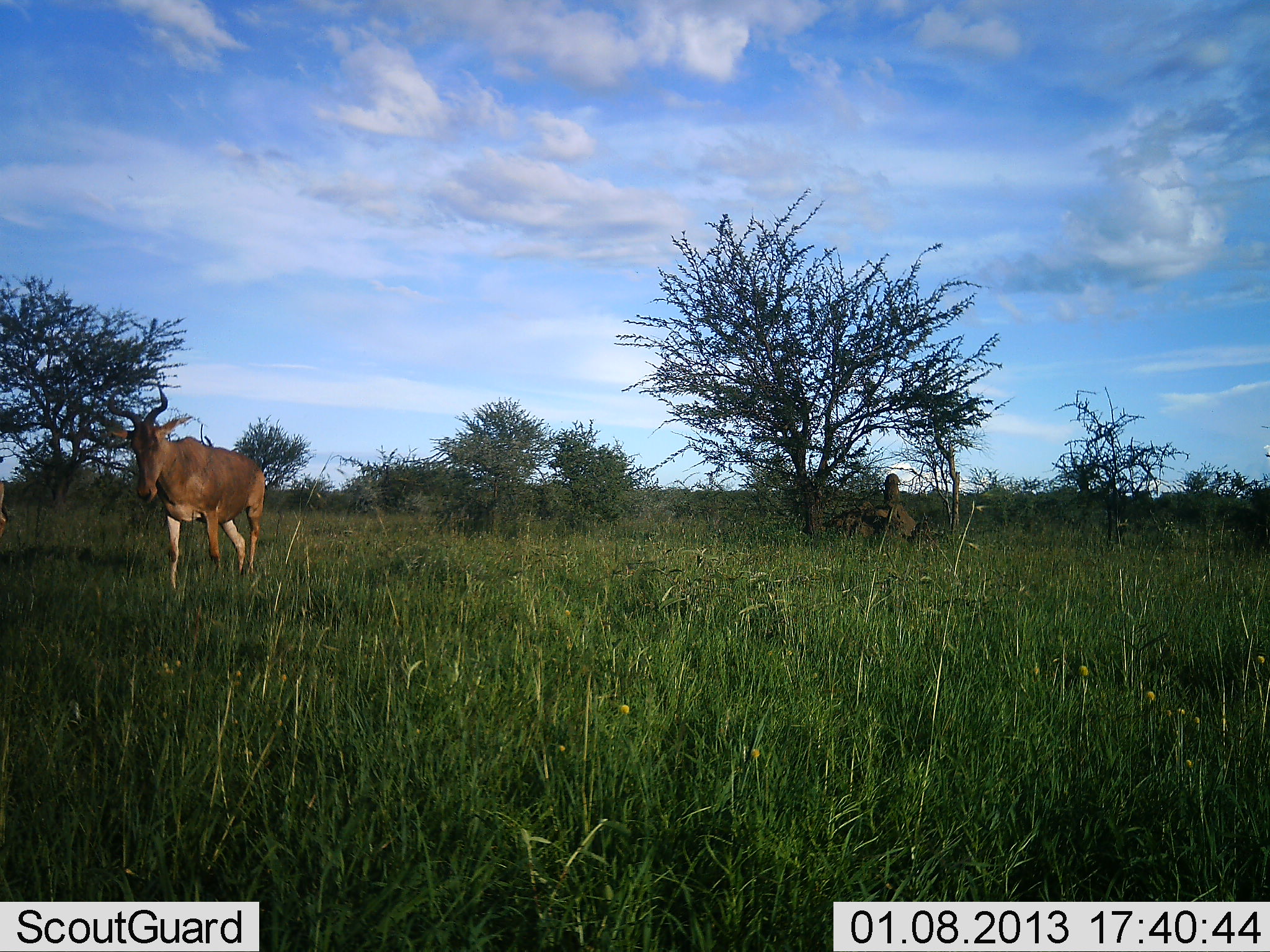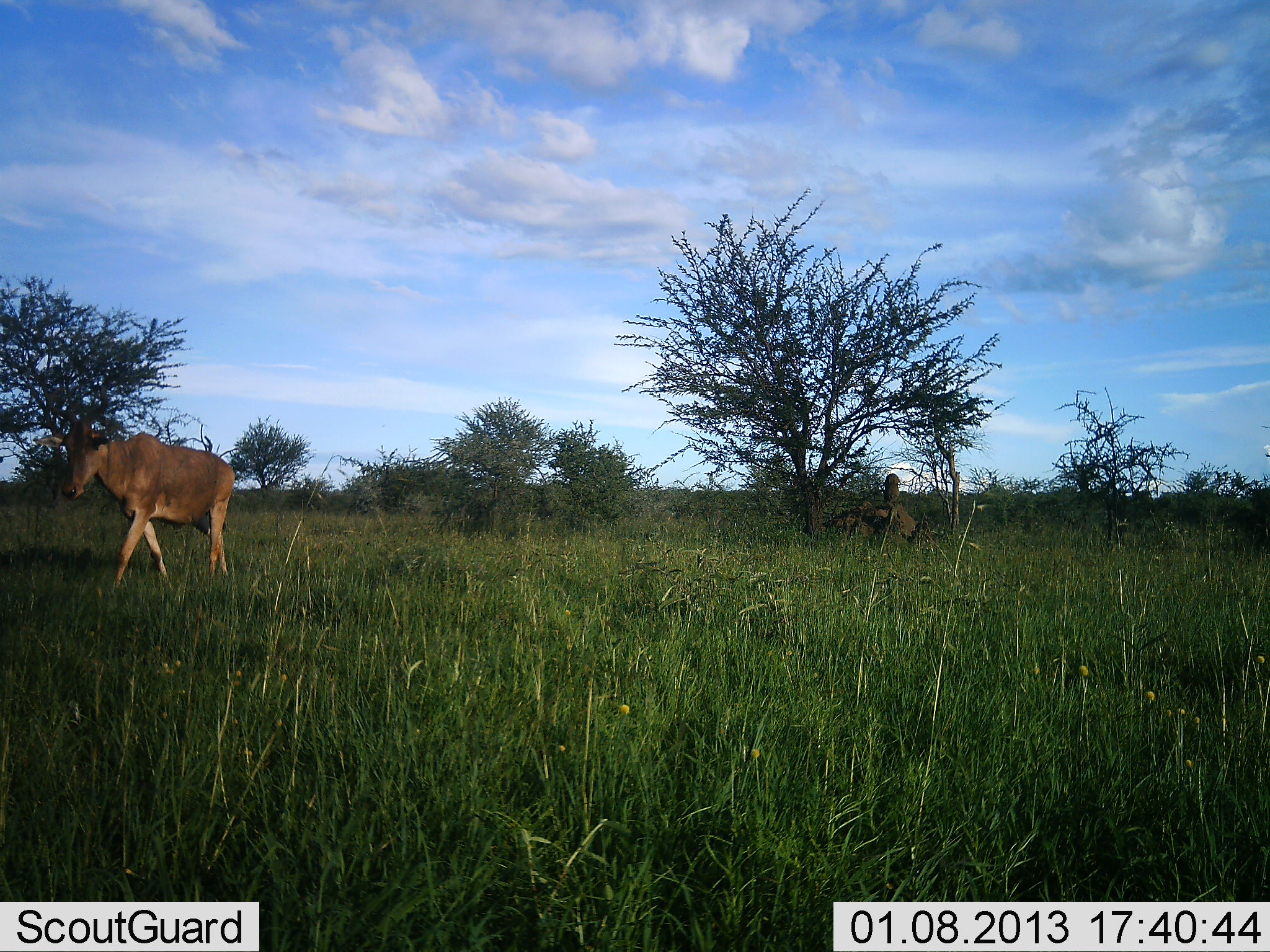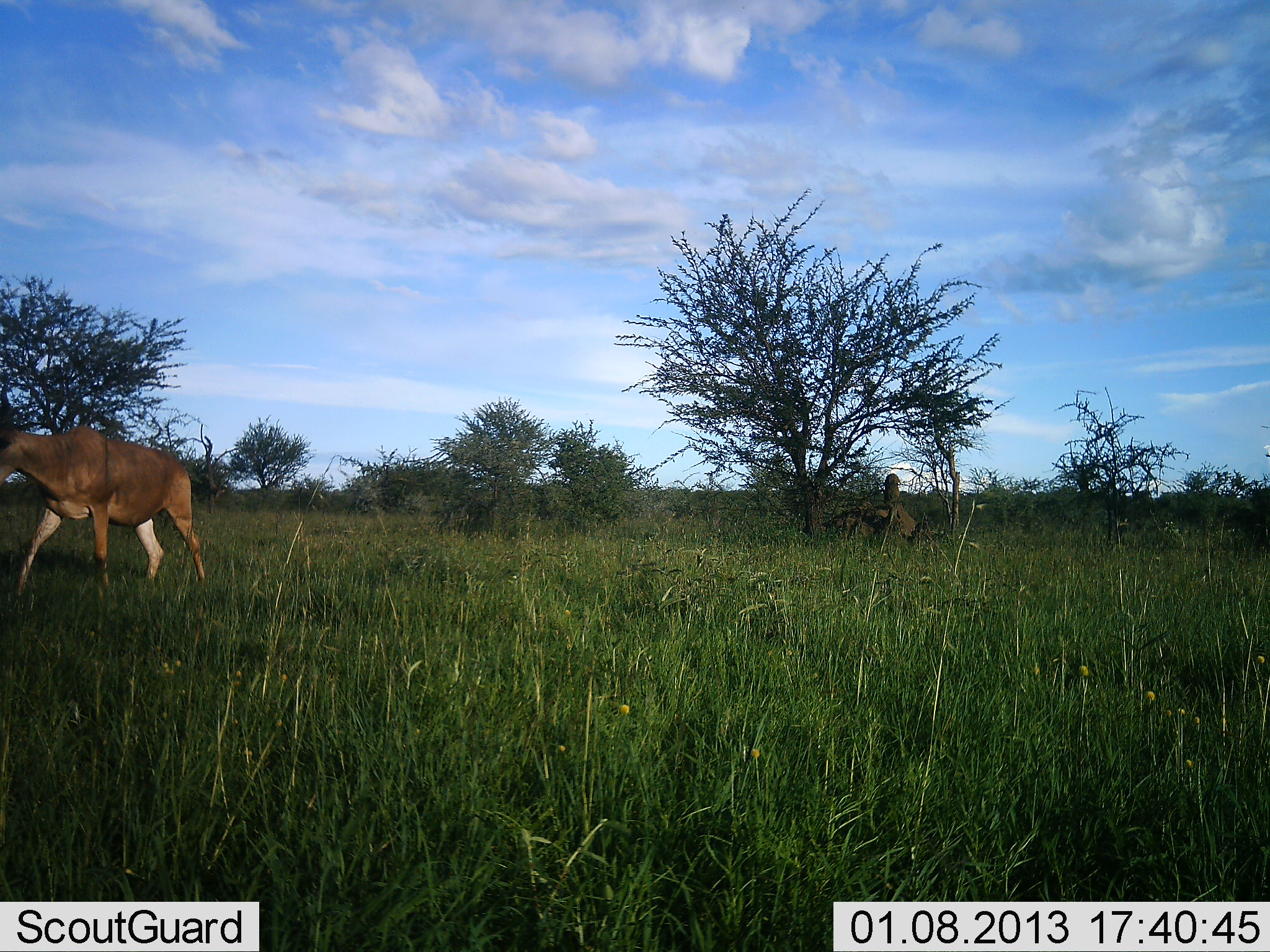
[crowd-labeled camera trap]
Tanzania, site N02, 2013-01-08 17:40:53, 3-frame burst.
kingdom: Animalia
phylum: Chordata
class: Mammalia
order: Artiodactyla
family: Bovidae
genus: Alcelaphus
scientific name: Alcelaphus buselaphus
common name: hartebeest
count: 1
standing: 7%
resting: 0%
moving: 100%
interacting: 0%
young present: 0%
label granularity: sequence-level